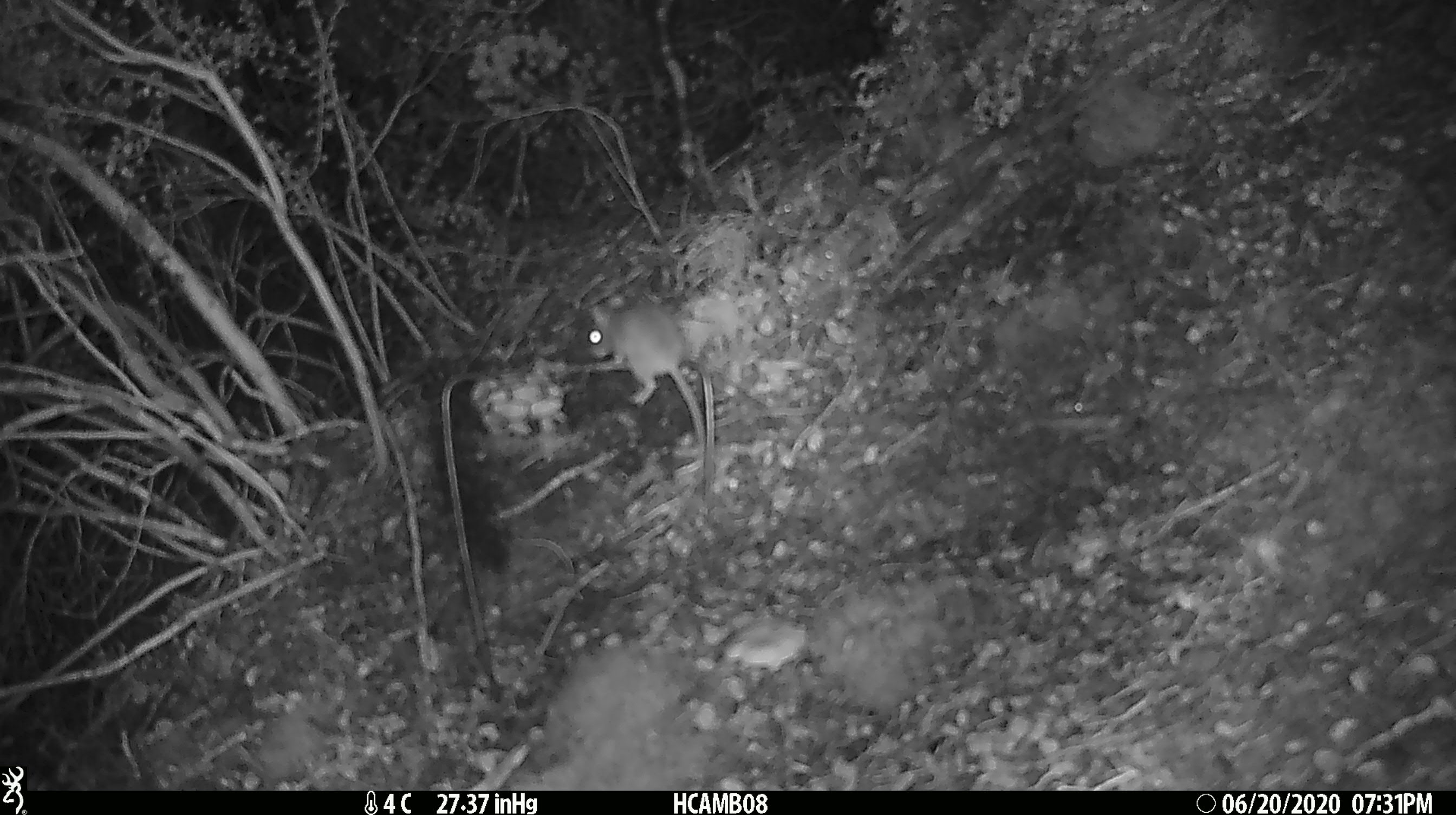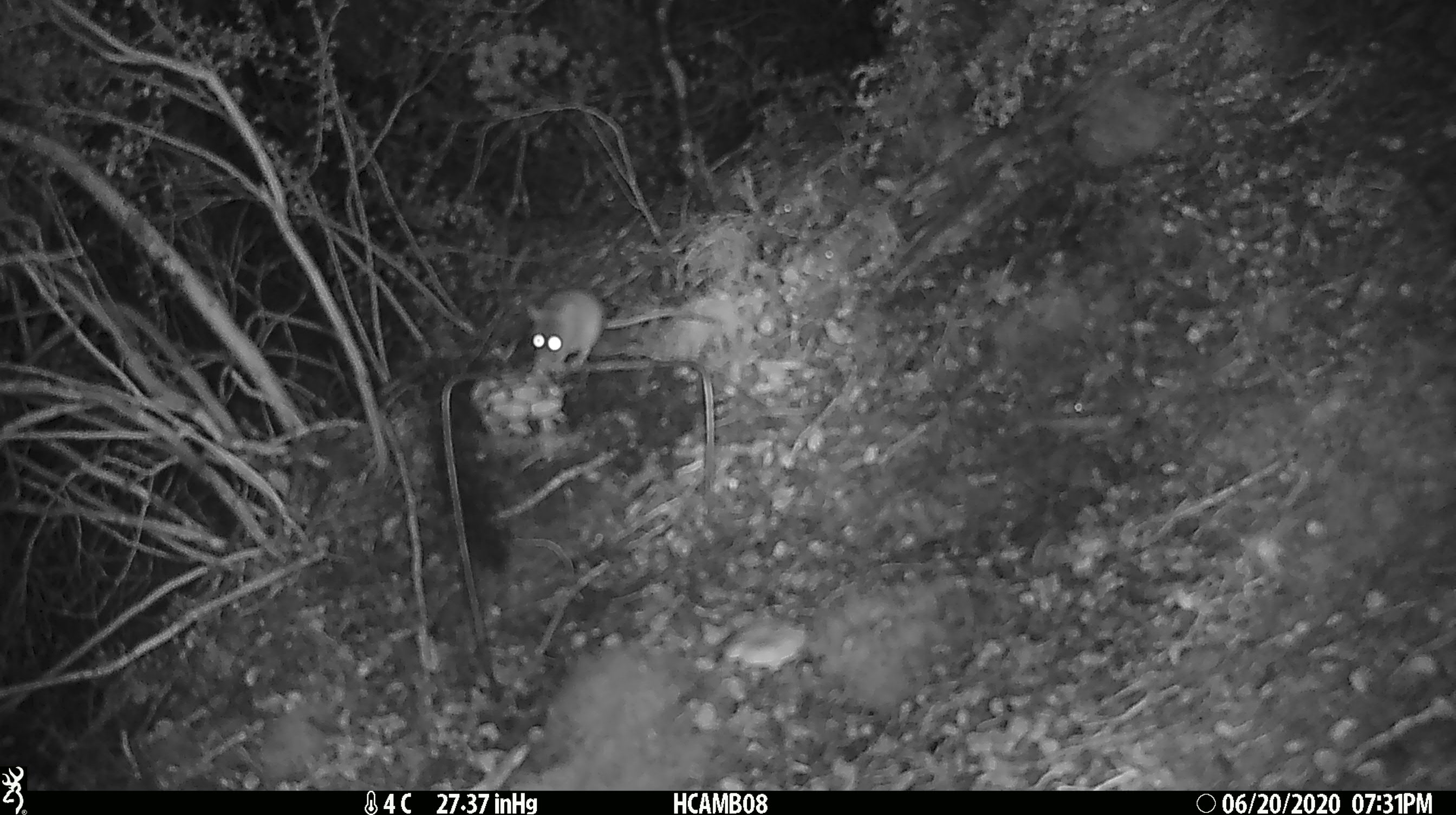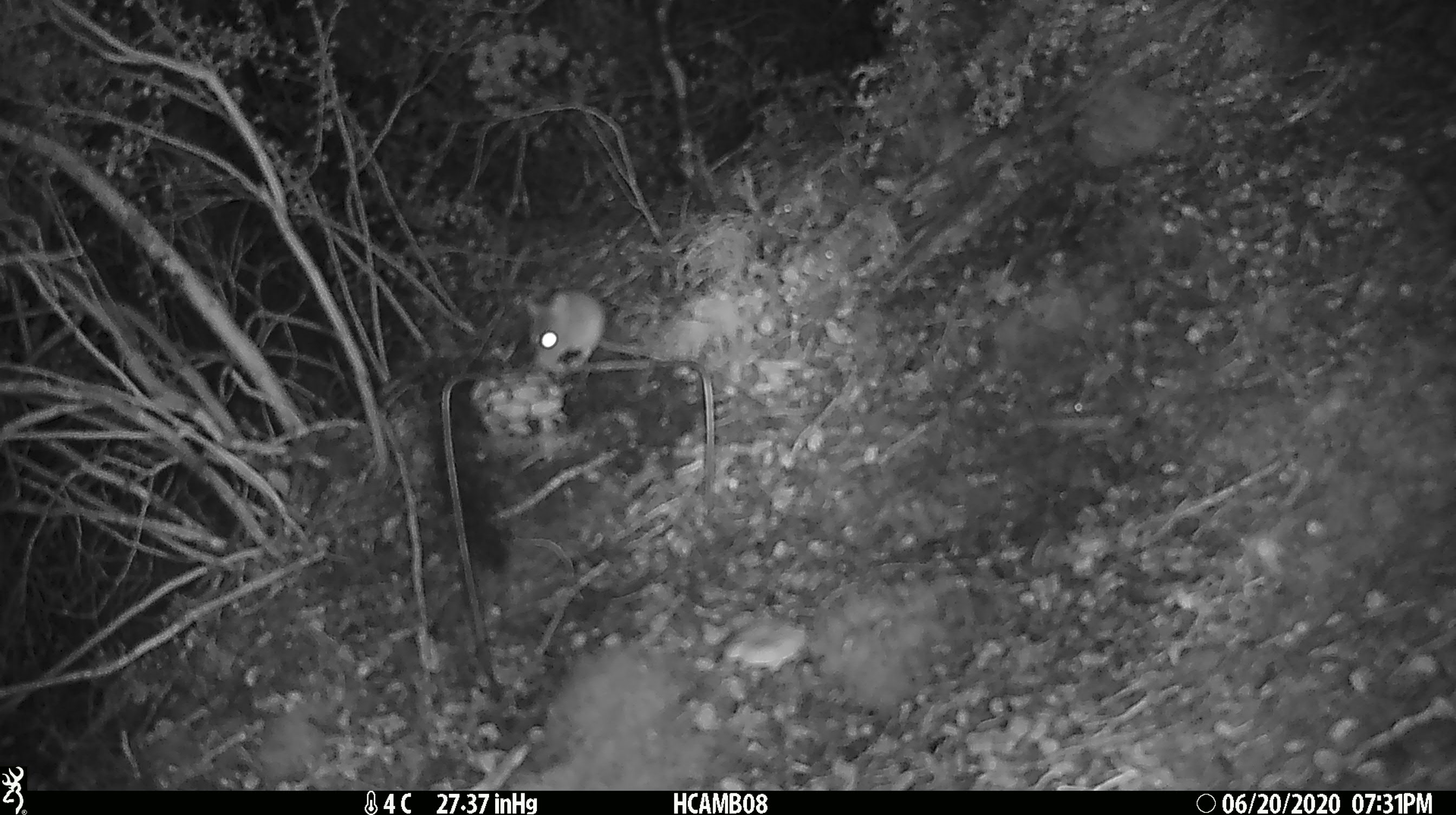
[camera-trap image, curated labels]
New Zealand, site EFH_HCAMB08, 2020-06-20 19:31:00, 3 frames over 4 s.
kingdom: Animalia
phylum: Chordata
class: Mammalia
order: Rodentia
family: Muridae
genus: Mus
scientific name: Mus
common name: mouse